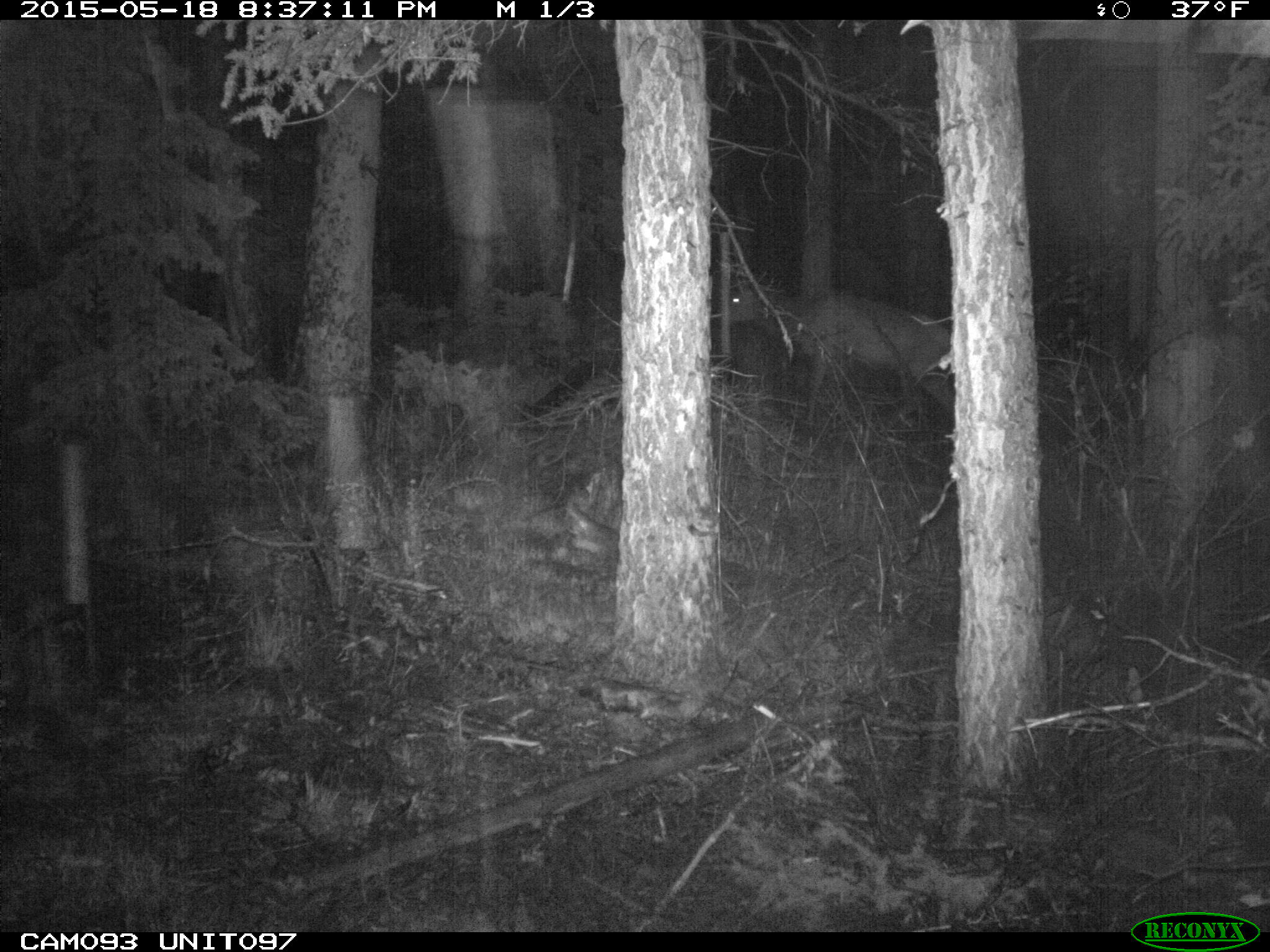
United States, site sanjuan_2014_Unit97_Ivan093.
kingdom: Animalia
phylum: Chordata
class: Mammalia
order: Artiodactyla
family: Cervidae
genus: Cervus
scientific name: Cervus elaphus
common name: red deer